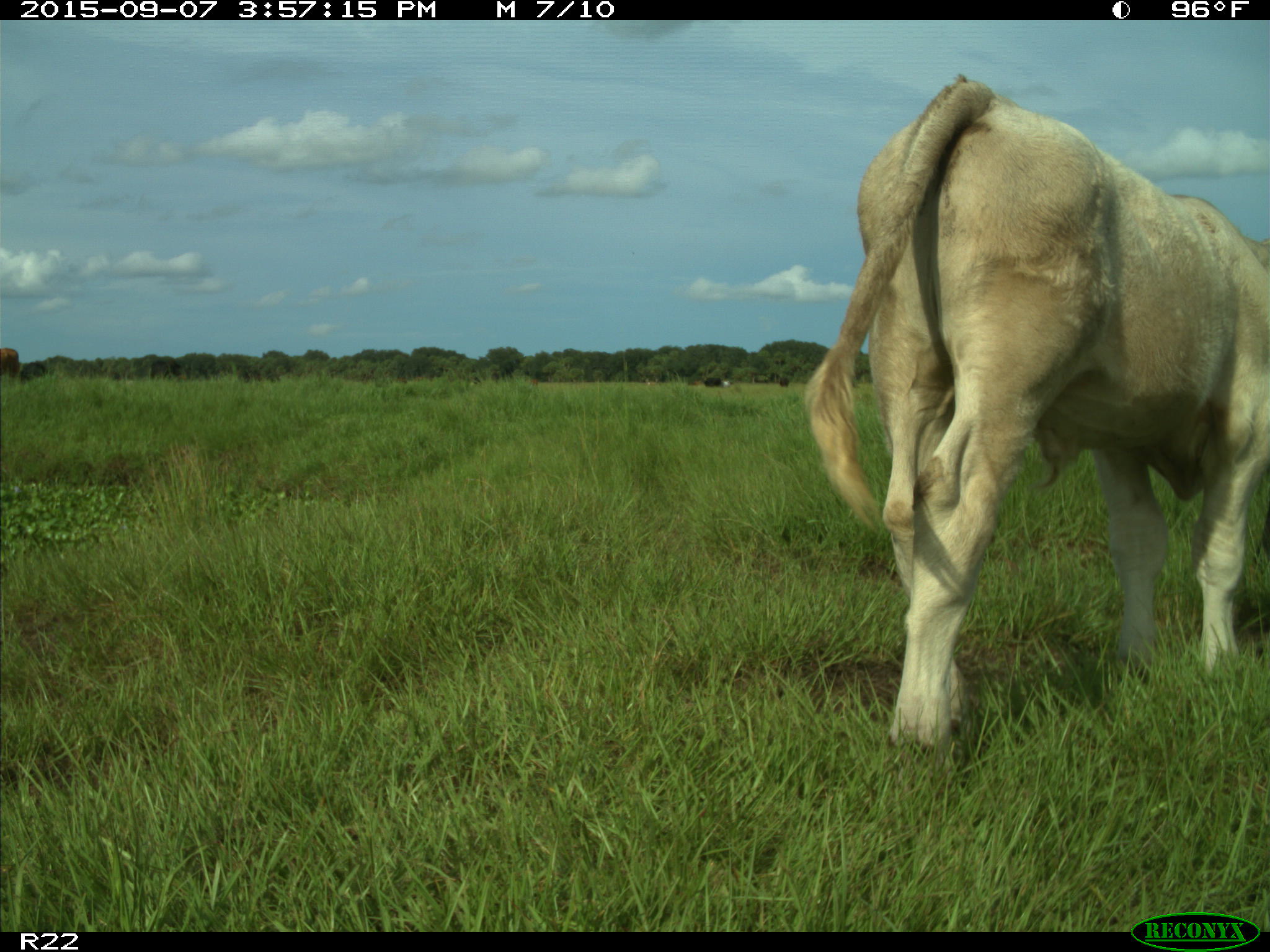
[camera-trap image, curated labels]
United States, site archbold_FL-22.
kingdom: Animalia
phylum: Chordata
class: Mammalia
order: Artiodactyla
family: Bovidae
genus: Bos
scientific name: Bos taurus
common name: domestic cow